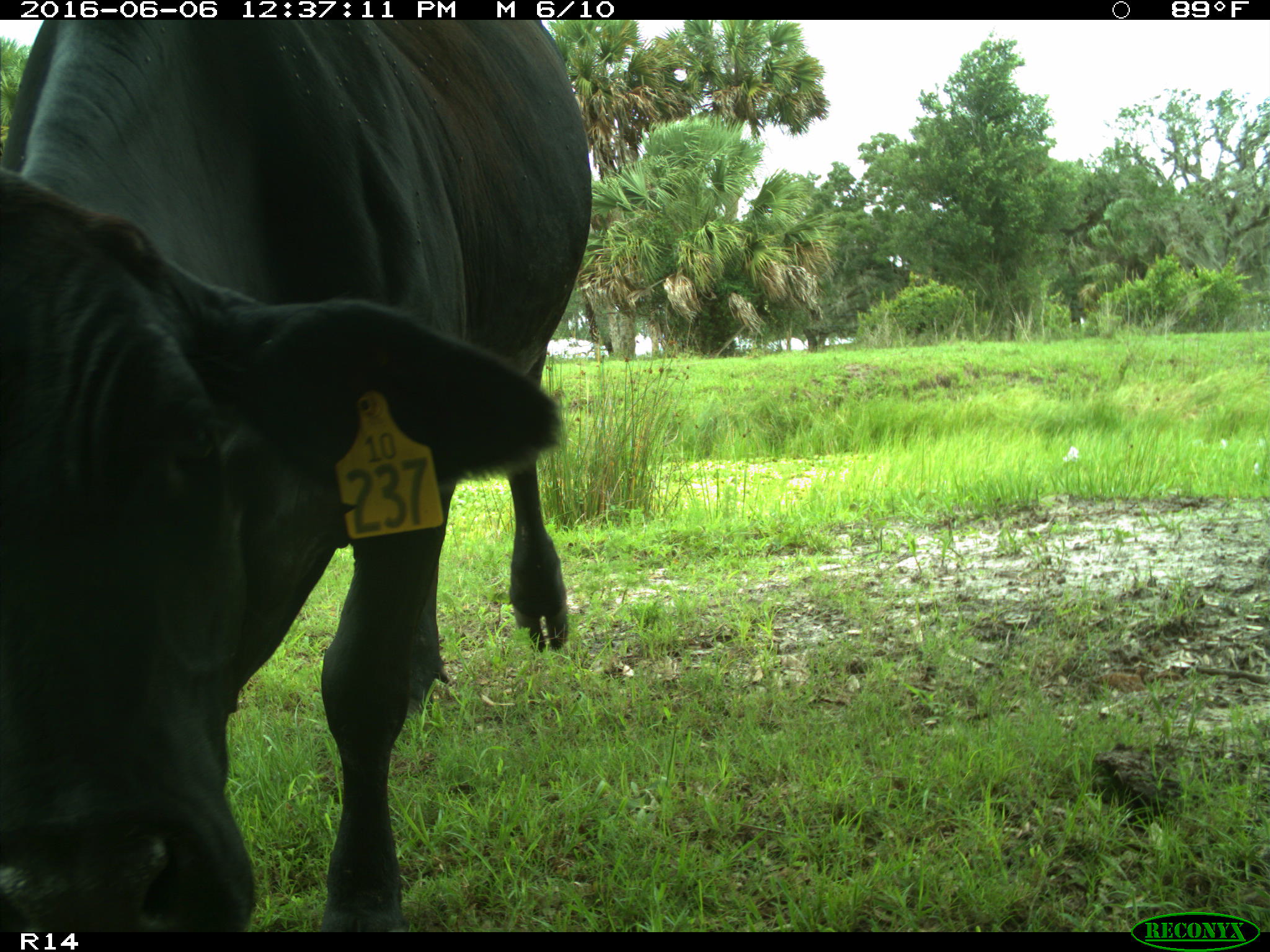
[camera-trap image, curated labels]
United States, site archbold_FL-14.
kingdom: Animalia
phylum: Chordata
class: Mammalia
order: Artiodactyla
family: Bovidae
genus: Bos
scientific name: Bos taurus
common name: domestic cow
Bos taurus (domestic cow).